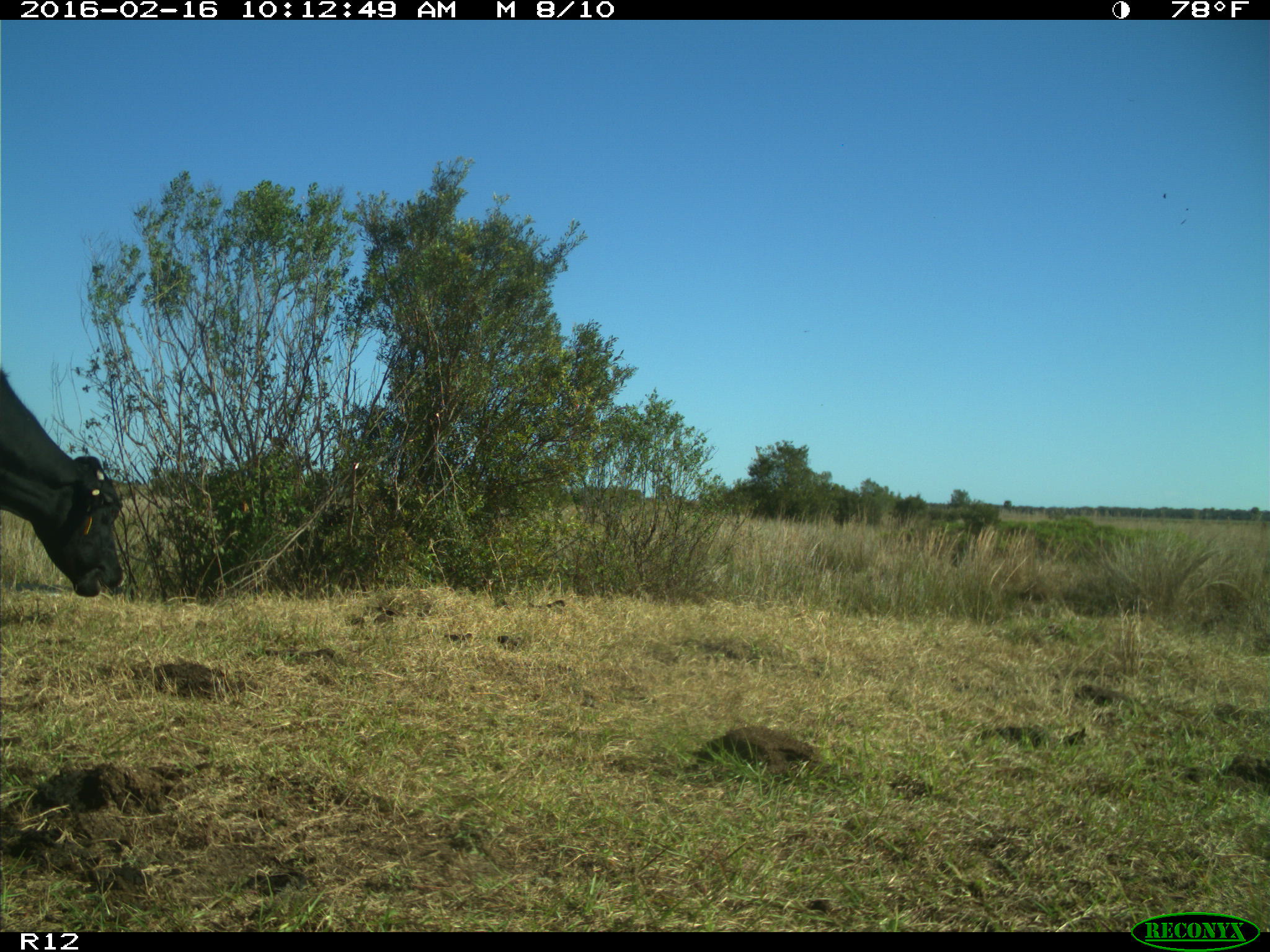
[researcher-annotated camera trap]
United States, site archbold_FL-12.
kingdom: Animalia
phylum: Chordata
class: Mammalia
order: Artiodactyla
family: Bovidae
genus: Bos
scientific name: Bos taurus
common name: domestic cow